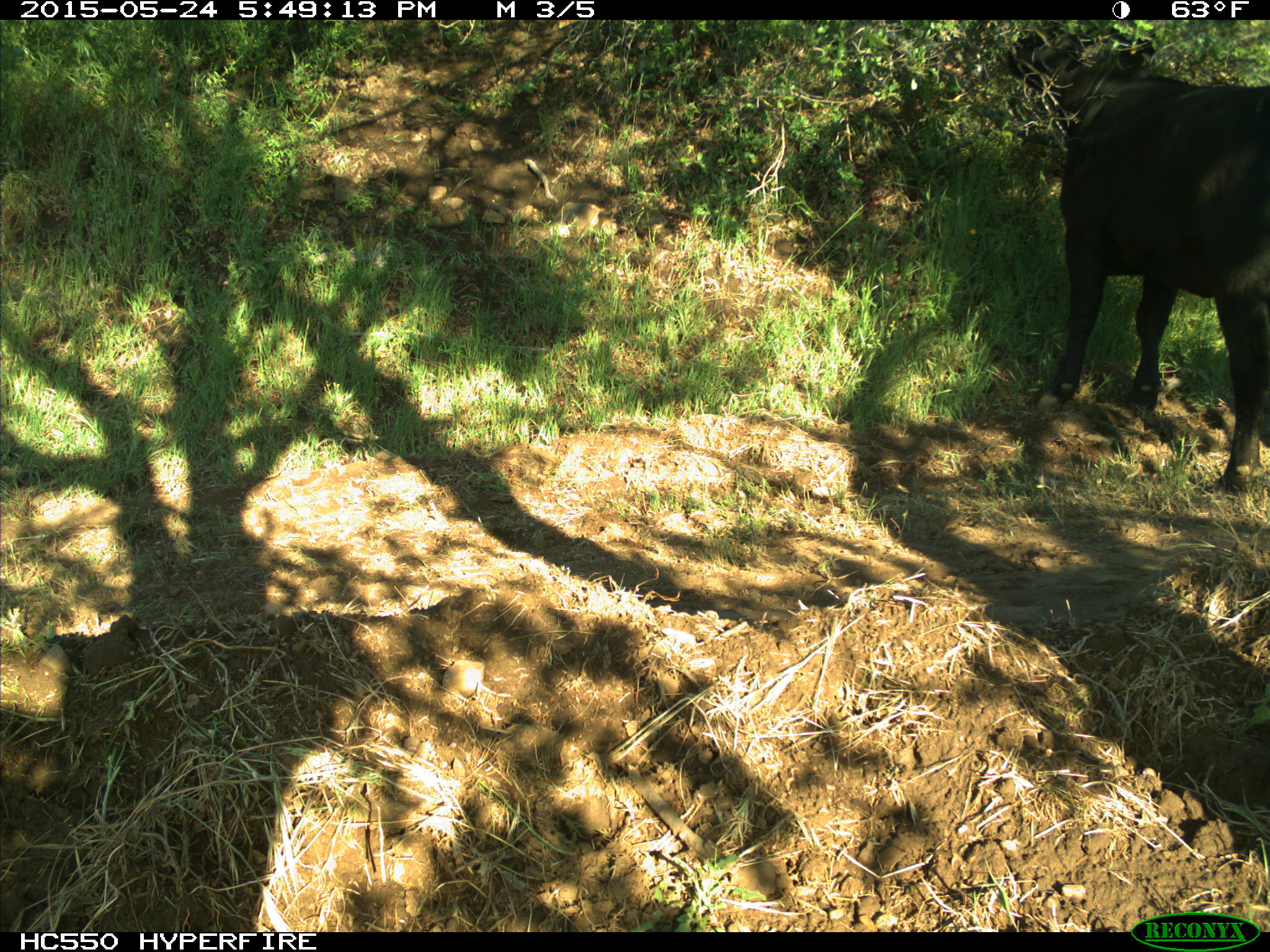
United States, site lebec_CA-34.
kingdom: Animalia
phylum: Chordata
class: Mammalia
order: Artiodactyla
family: Bovidae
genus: Bos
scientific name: Bos taurus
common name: domestic cow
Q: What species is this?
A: Bos taurus (domestic cow).